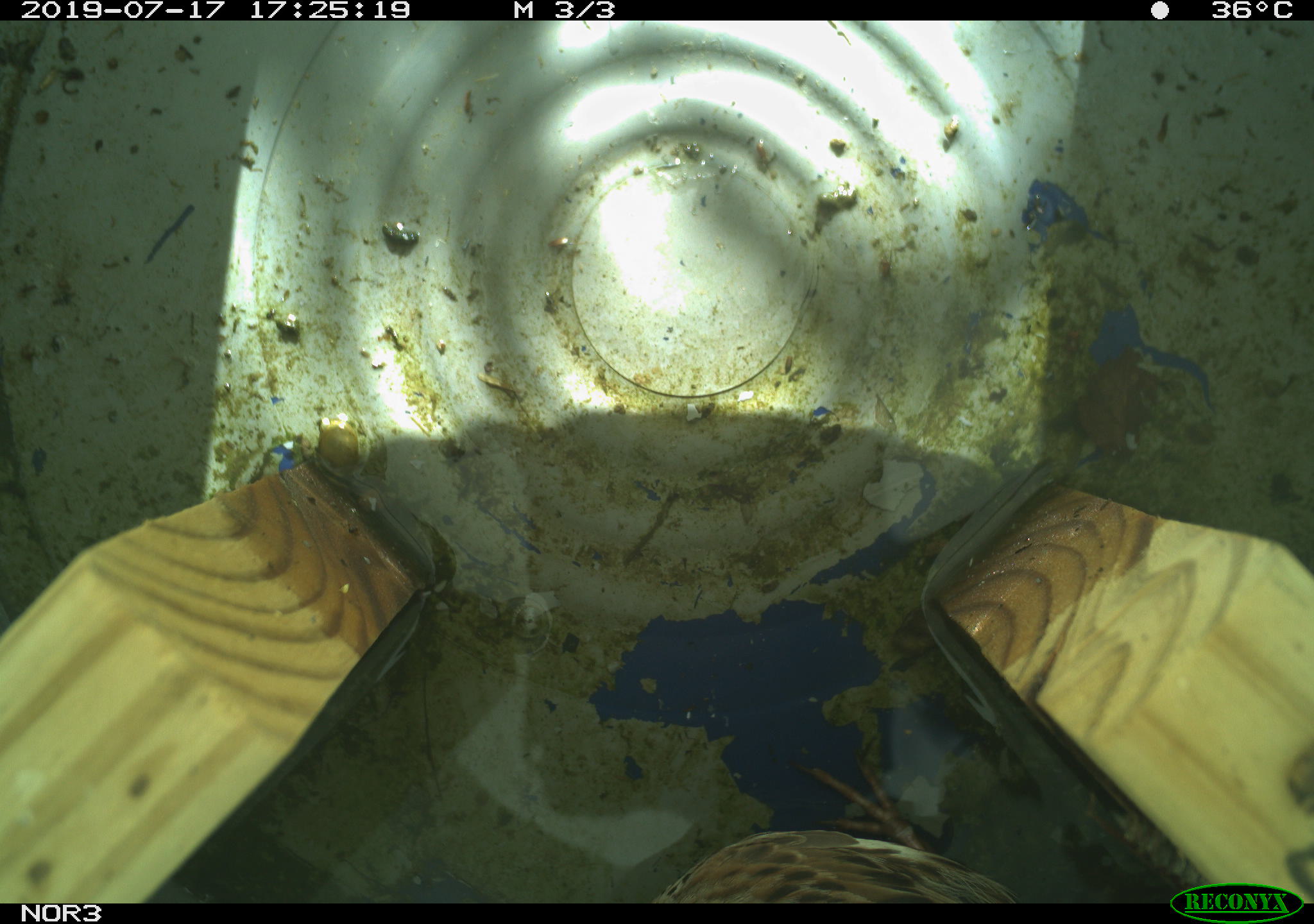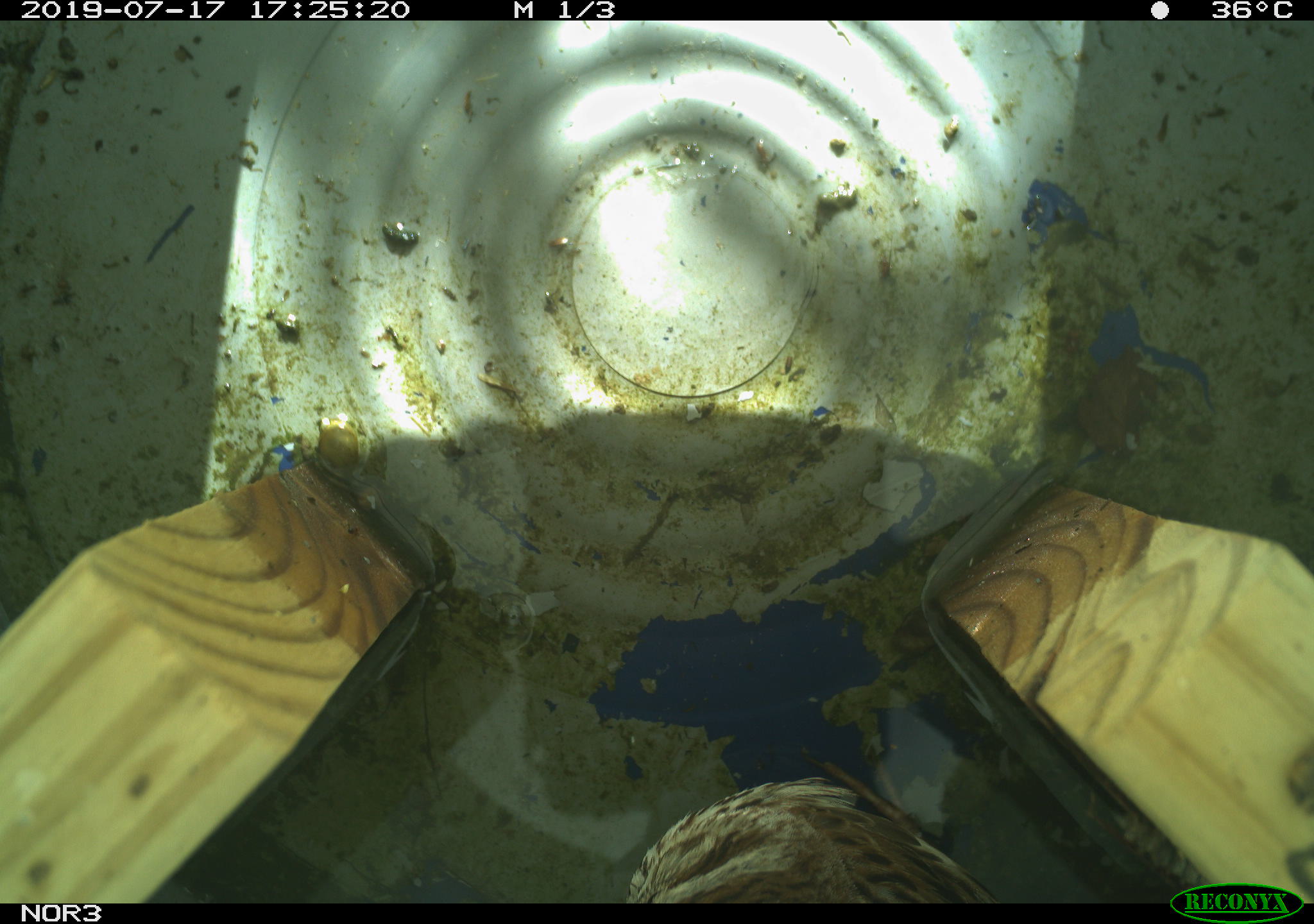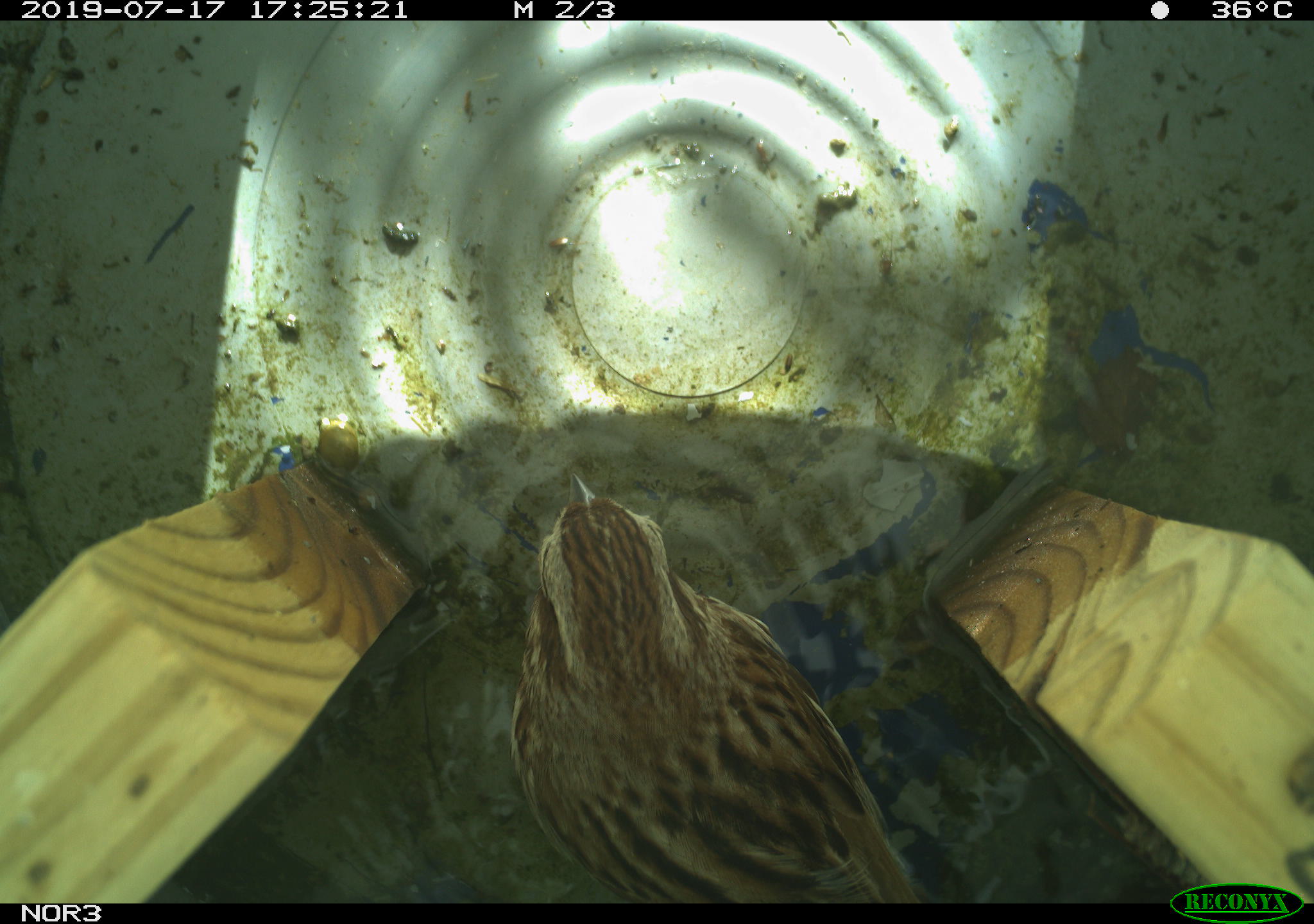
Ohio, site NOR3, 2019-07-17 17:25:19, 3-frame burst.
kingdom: Animalia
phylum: Chordata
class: Aves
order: Passeriformes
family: Passerellidae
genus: Melospiza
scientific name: Melospiza melodia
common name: song sparrow